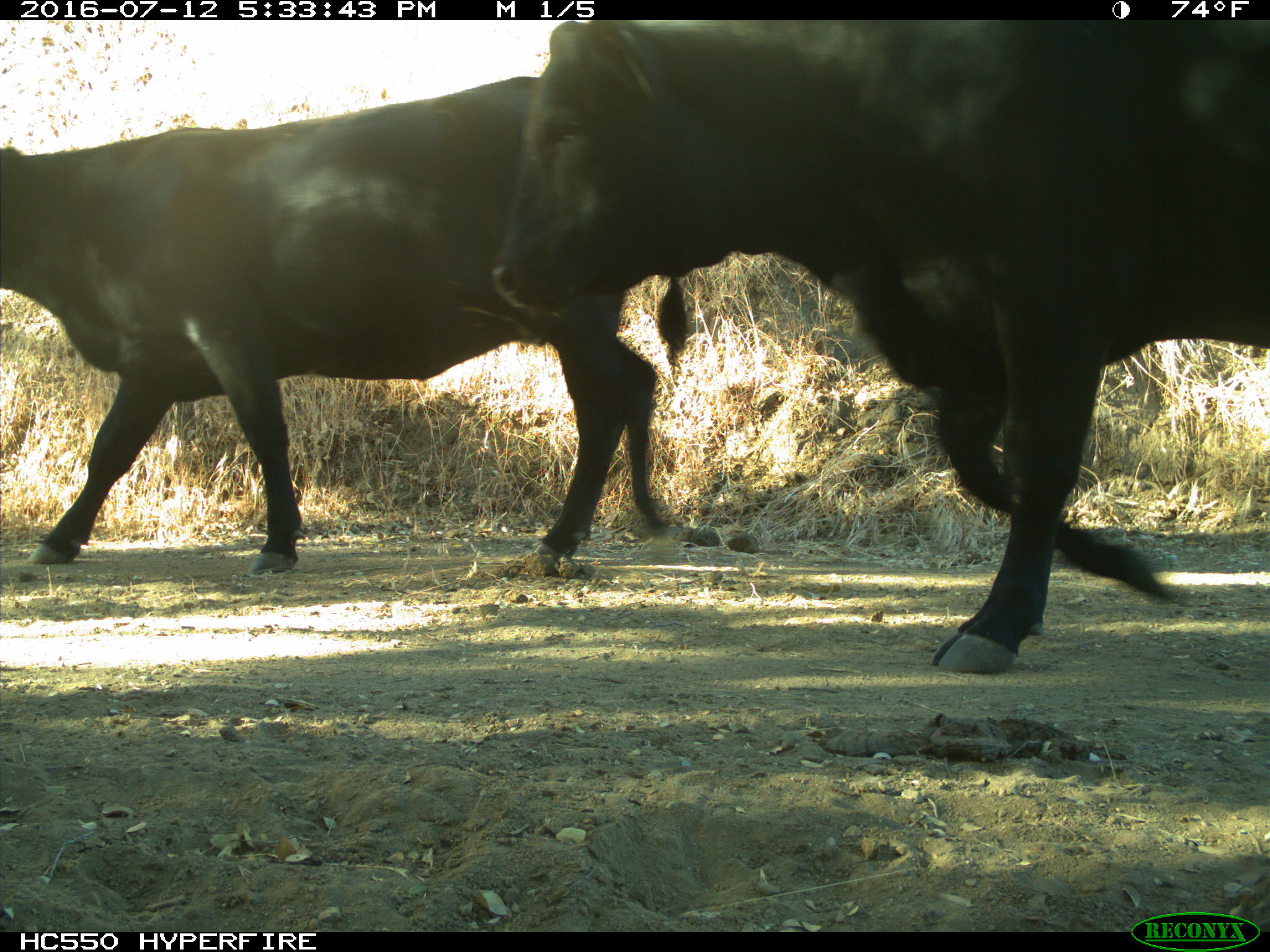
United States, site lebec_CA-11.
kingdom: Animalia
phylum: Chordata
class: Mammalia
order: Artiodactyla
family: Bovidae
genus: Bos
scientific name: Bos taurus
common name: domestic cow